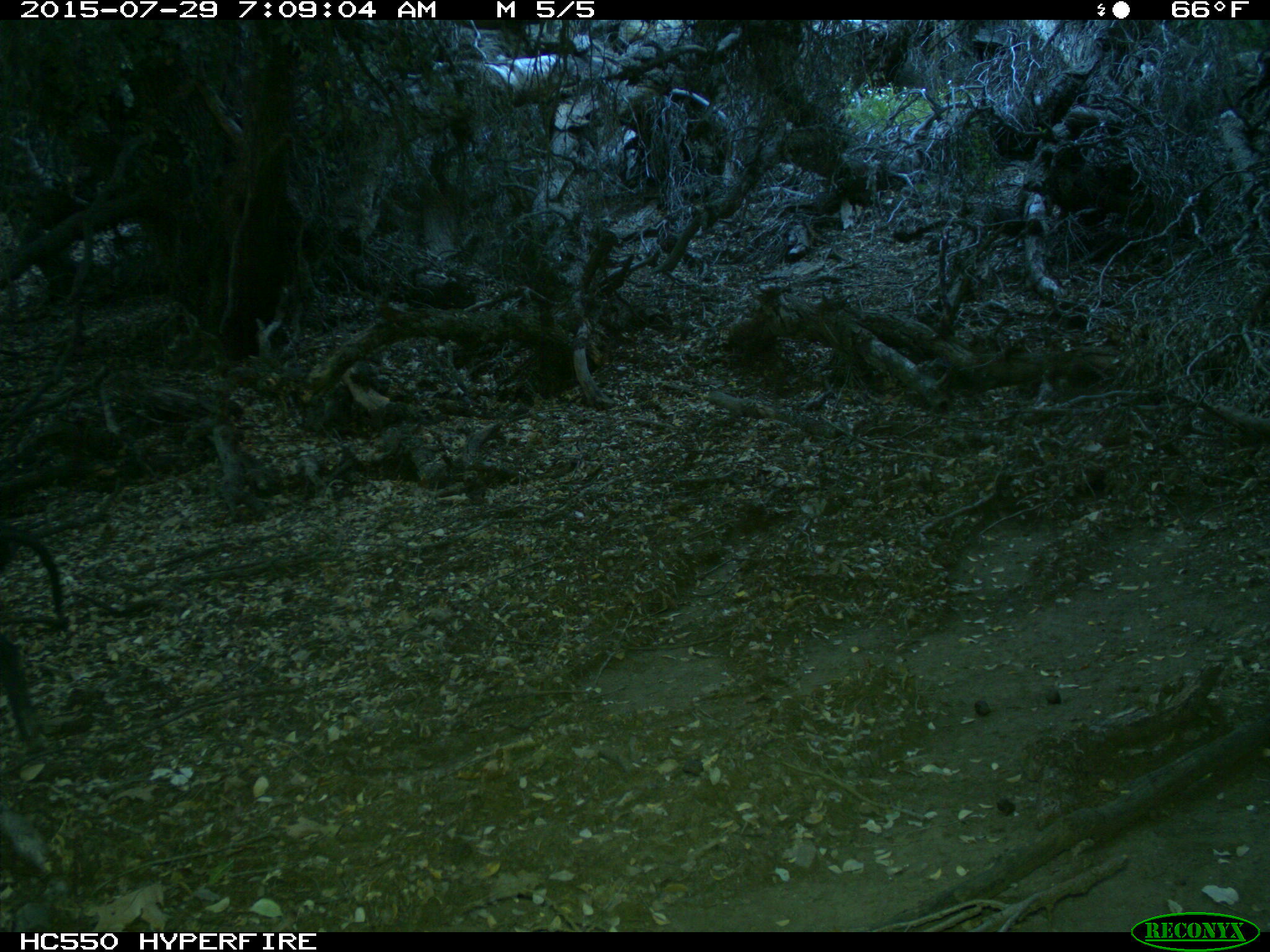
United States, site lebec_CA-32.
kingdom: Animalia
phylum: Chordata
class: Mammalia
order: Artiodactyla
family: Suidae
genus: Sus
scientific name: Sus scrofa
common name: wild boar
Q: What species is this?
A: Sus scrofa (wild boar).